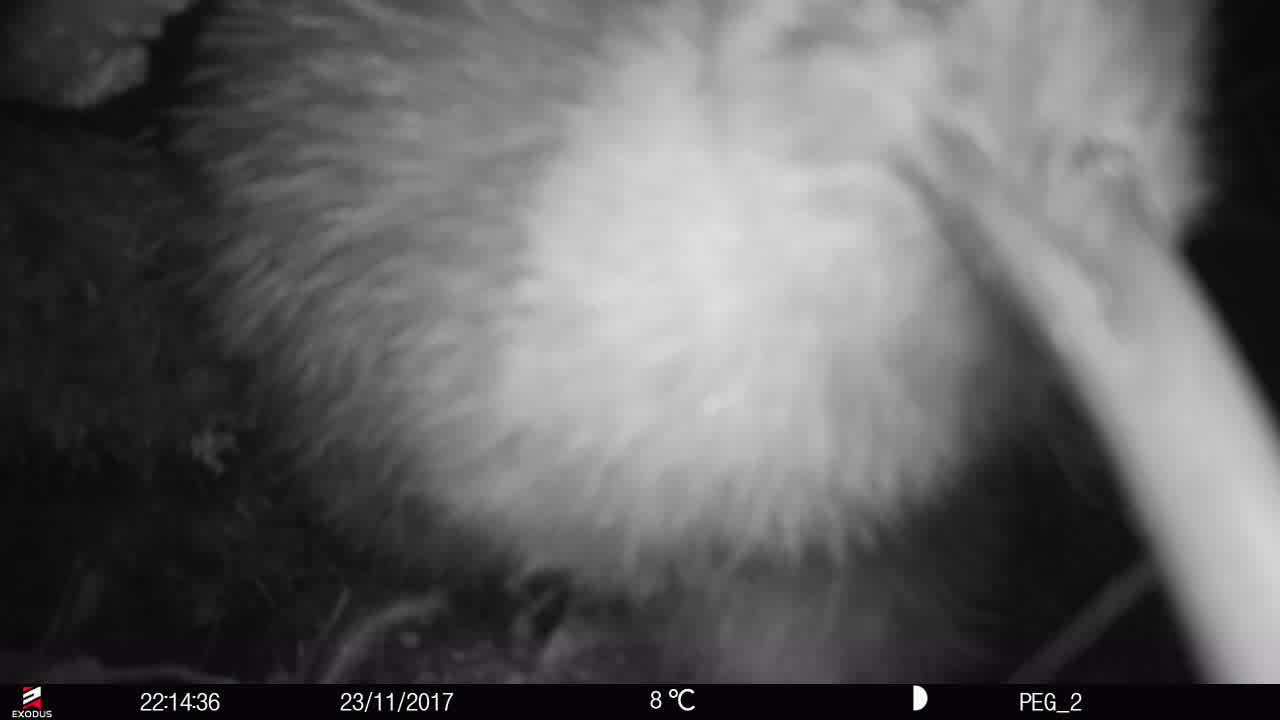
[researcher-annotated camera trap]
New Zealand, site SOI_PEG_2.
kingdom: Animalia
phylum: Chordata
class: Aves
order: Apterygiformes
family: Apterygidae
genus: Apteryx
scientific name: Apteryx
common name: kiwi